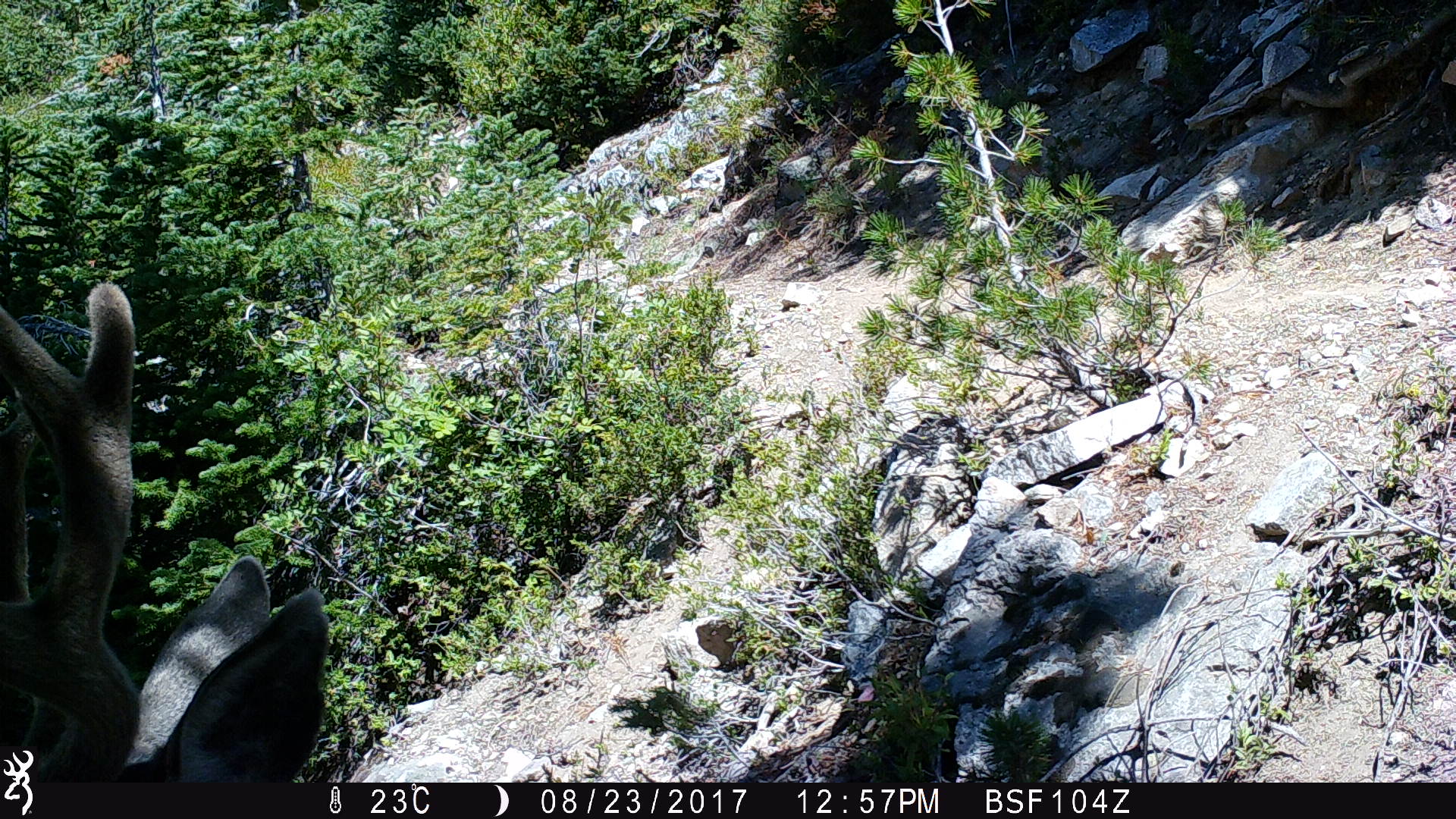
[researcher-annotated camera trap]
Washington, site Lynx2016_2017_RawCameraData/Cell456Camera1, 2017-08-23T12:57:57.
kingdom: Animalia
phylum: Chordata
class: Mammalia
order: Artiodactyla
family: Cervidae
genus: Odocoileus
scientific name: Odocoileus hemionus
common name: mule deer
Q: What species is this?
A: Odocoileus hemionus (mule deer).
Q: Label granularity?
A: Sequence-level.